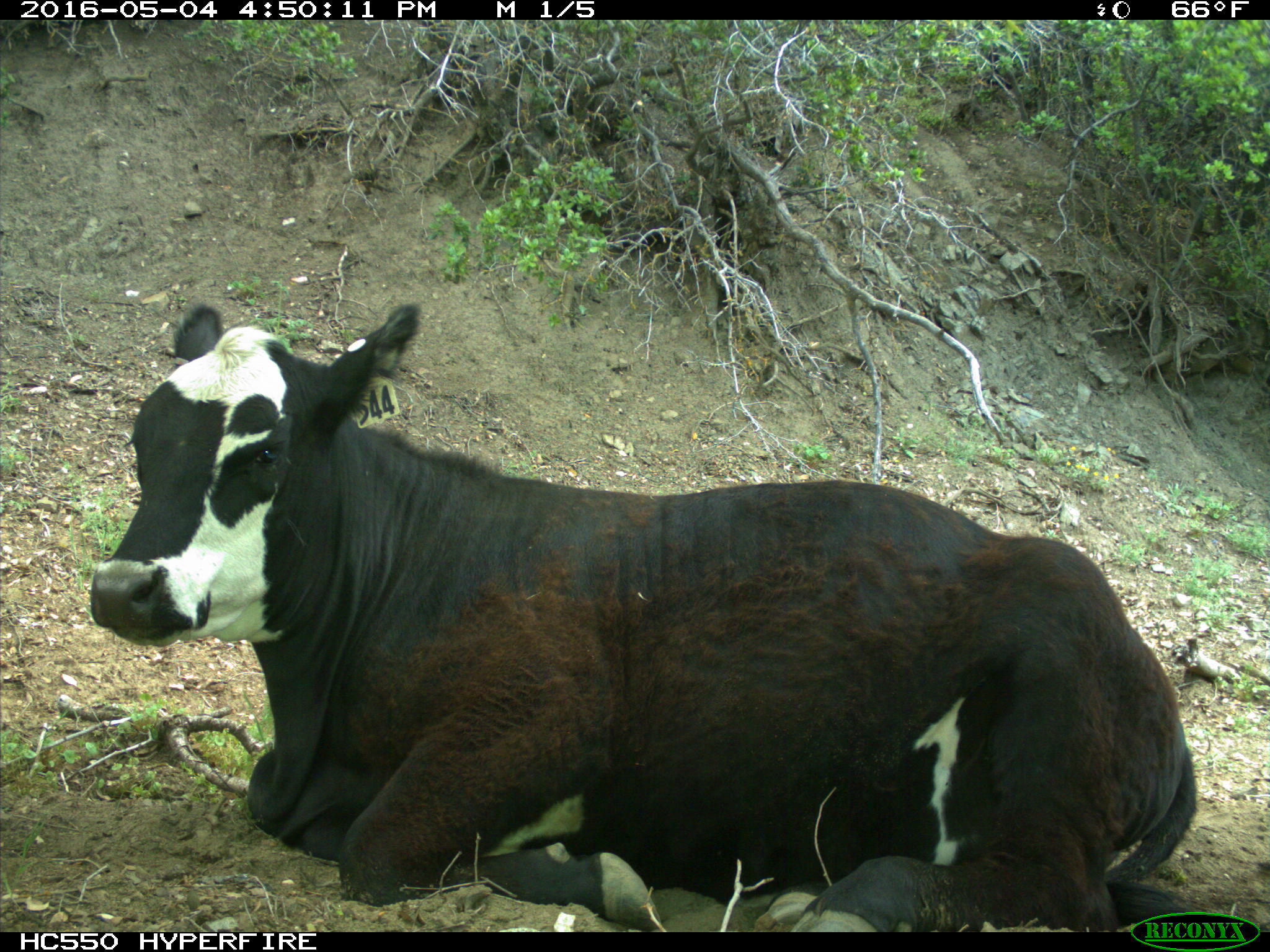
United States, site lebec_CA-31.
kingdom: Animalia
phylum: Chordata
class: Mammalia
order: Artiodactyla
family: Bovidae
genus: Bos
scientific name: Bos taurus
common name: domestic cow